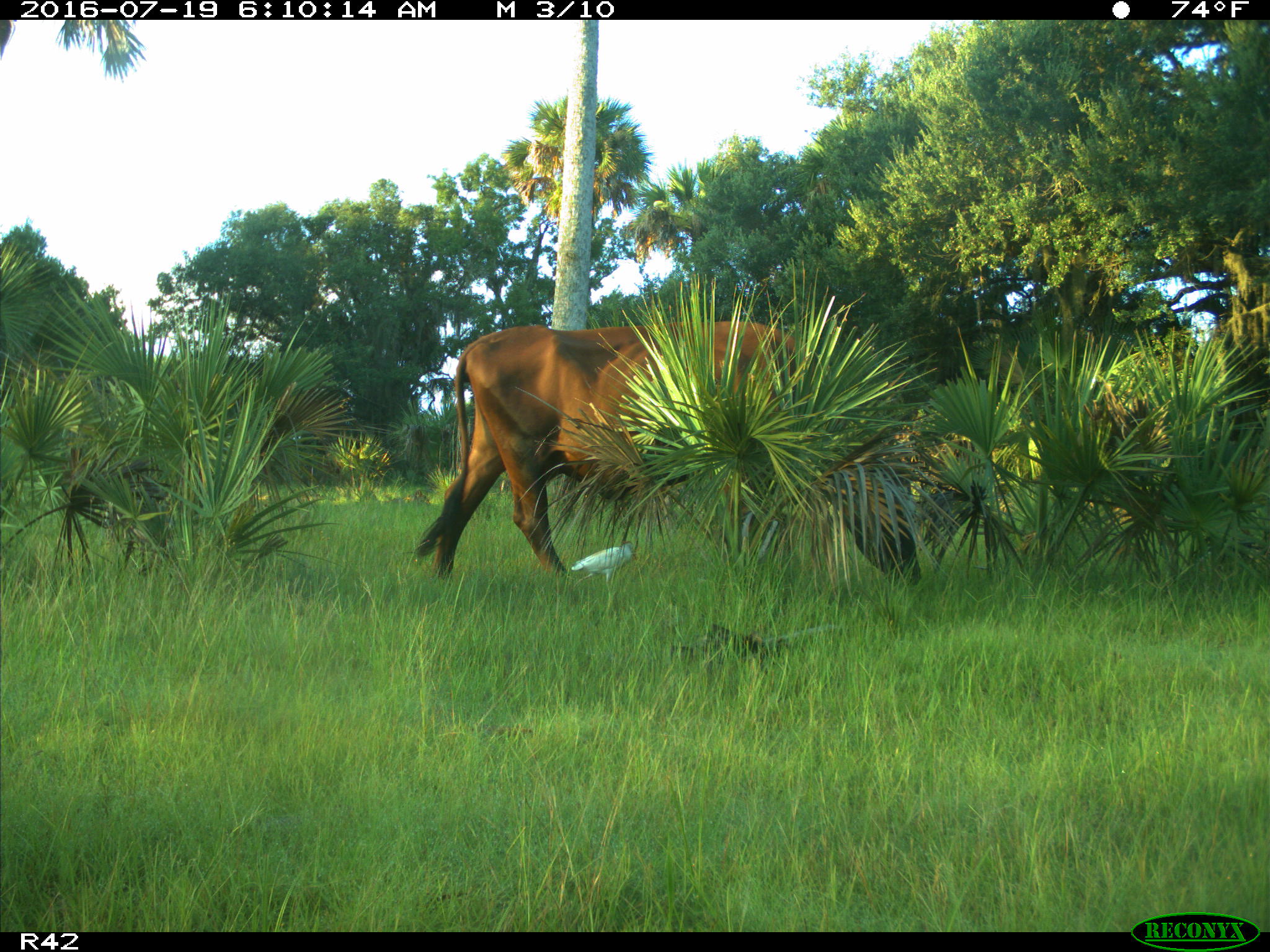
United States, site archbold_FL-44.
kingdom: Animalia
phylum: Chordata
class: Mammalia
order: Artiodactyla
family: Bovidae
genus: Bos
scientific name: Bos taurus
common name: domestic cow